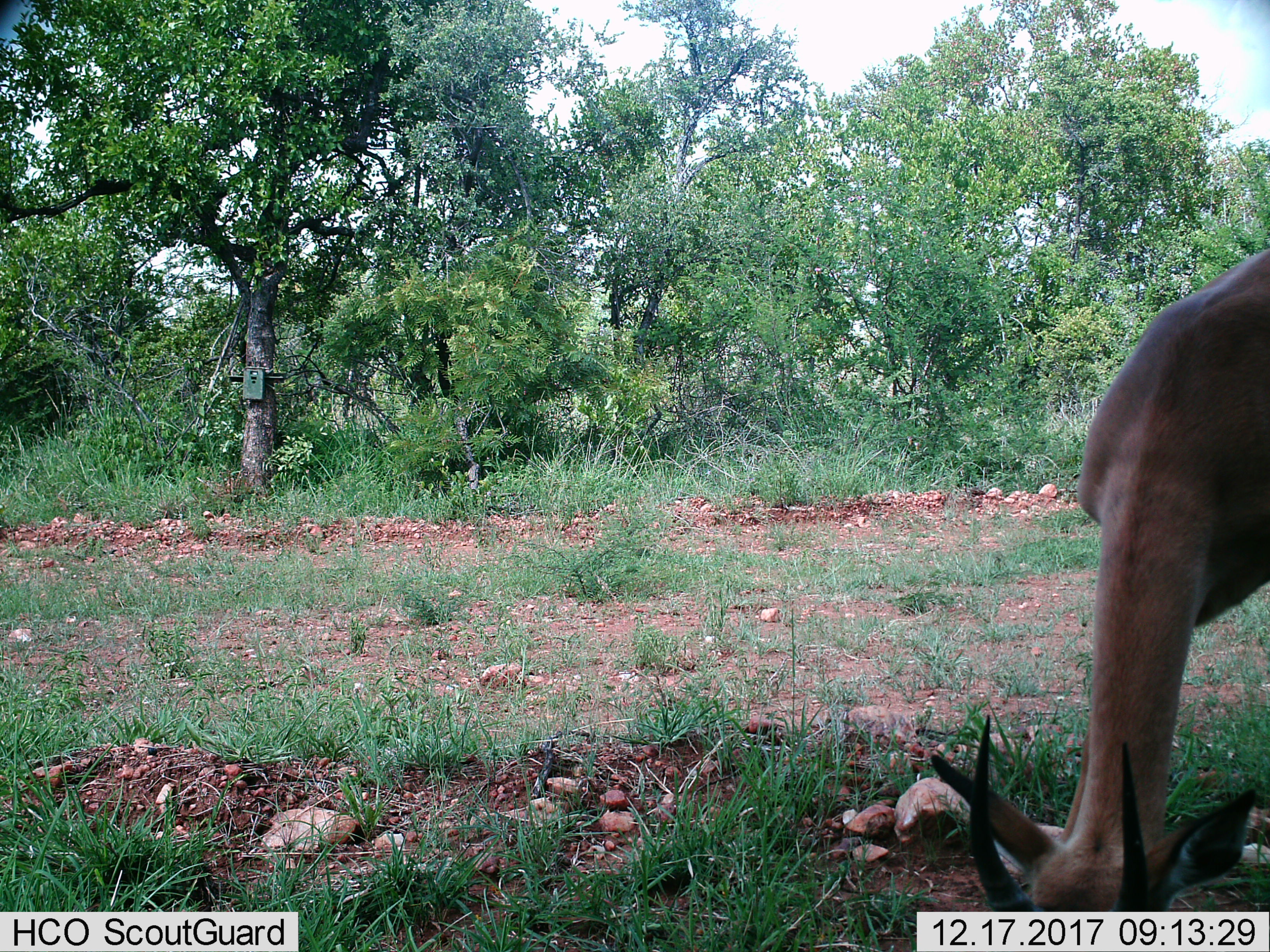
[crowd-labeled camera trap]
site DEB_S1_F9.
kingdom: Animalia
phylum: Chordata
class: Mammalia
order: Artiodactyla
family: Bovidae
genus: Aepyceros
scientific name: Aepyceros melampus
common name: impala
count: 1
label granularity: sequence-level